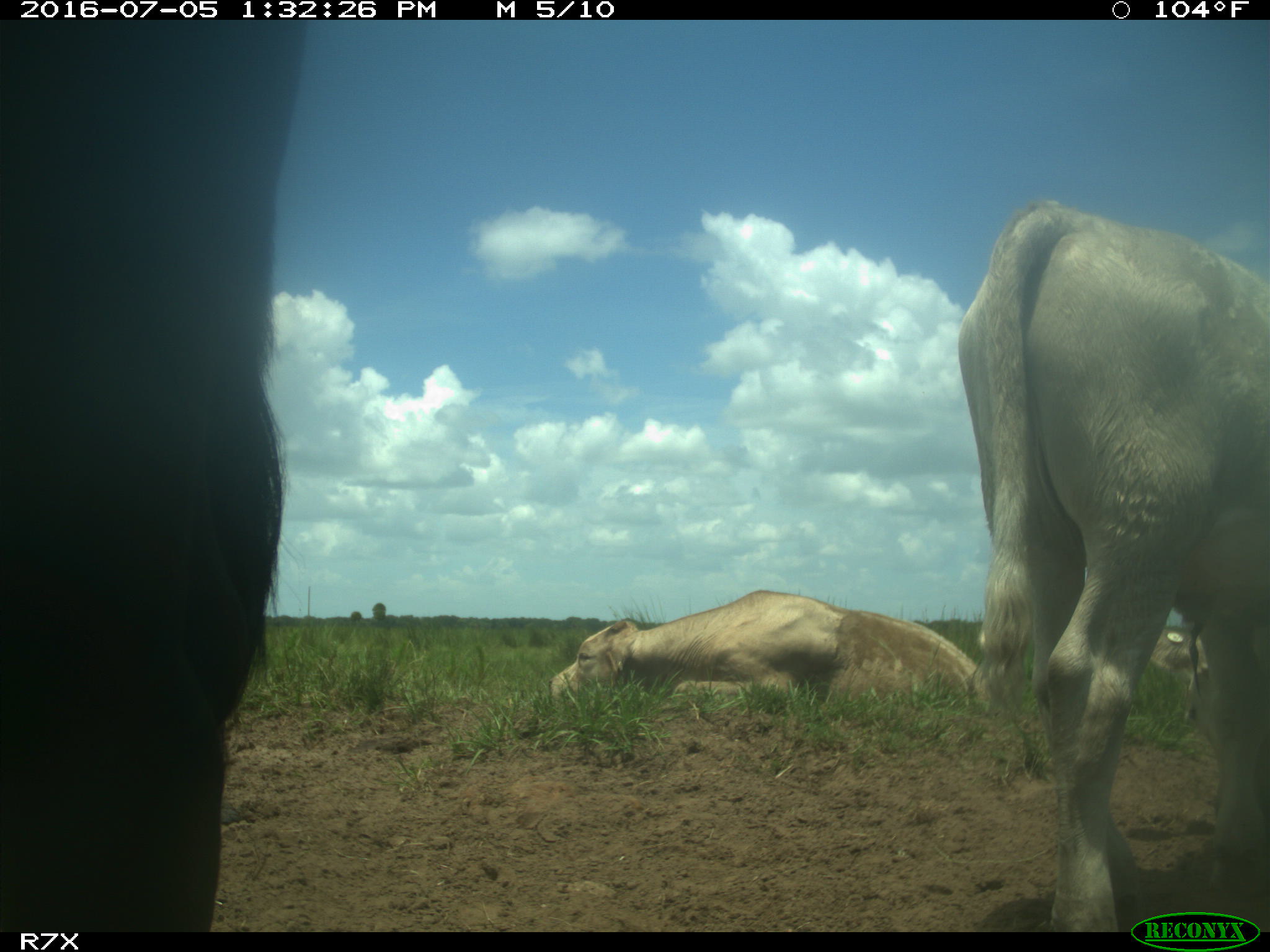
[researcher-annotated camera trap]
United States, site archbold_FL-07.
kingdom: Animalia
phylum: Chordata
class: Mammalia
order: Artiodactyla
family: Bovidae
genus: Bos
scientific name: Bos taurus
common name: domestic cow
Bos taurus (domestic cow).